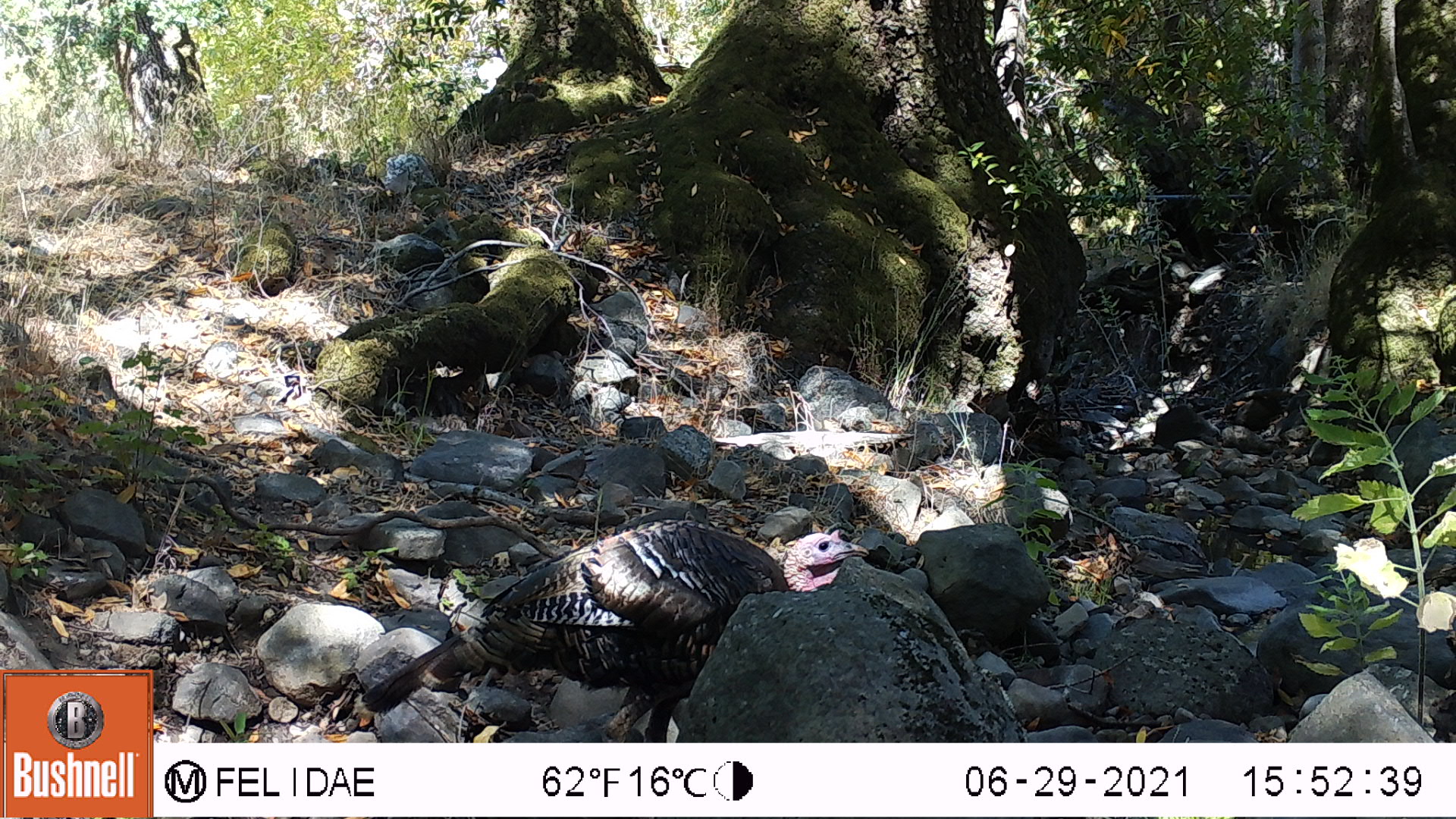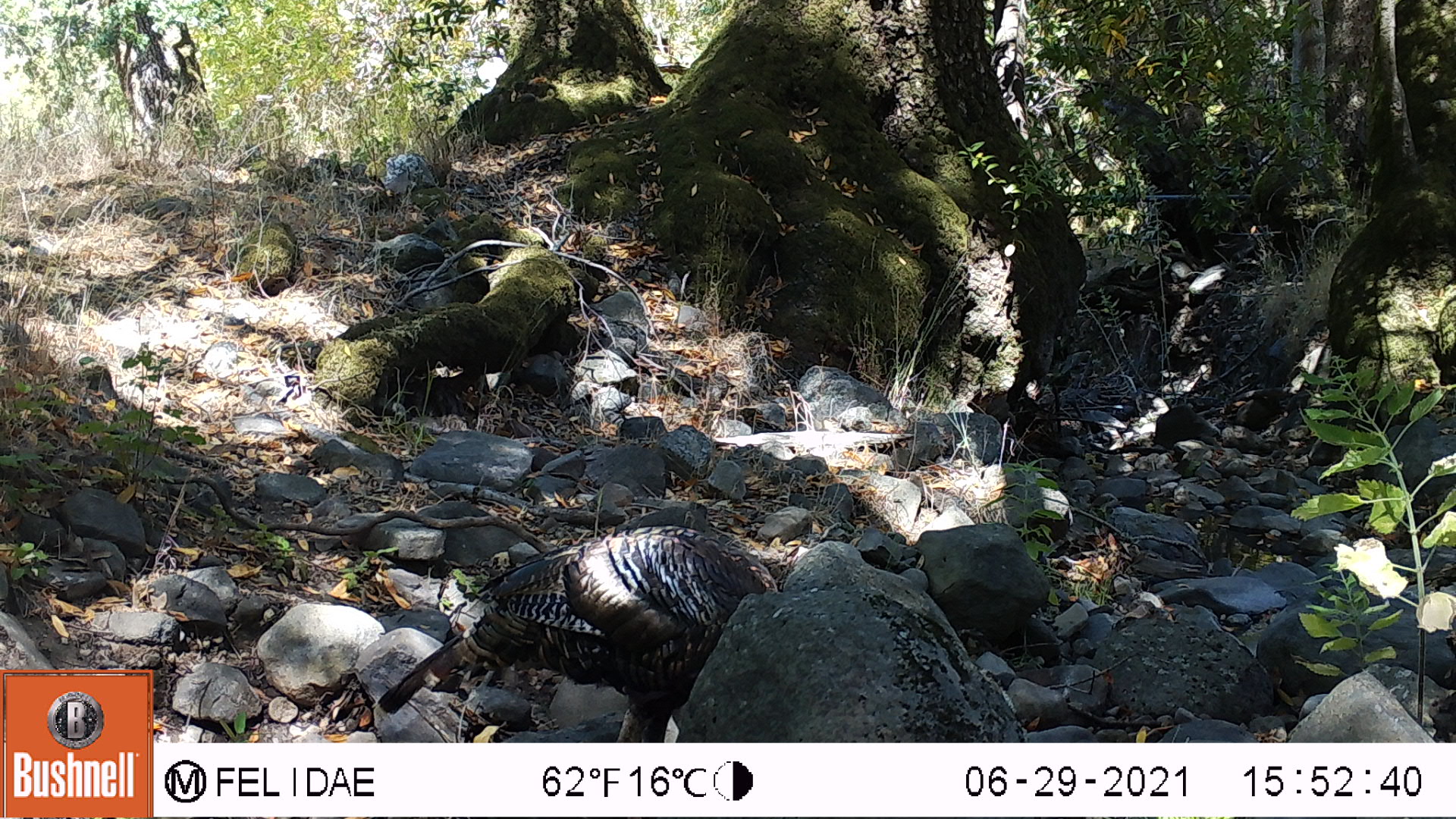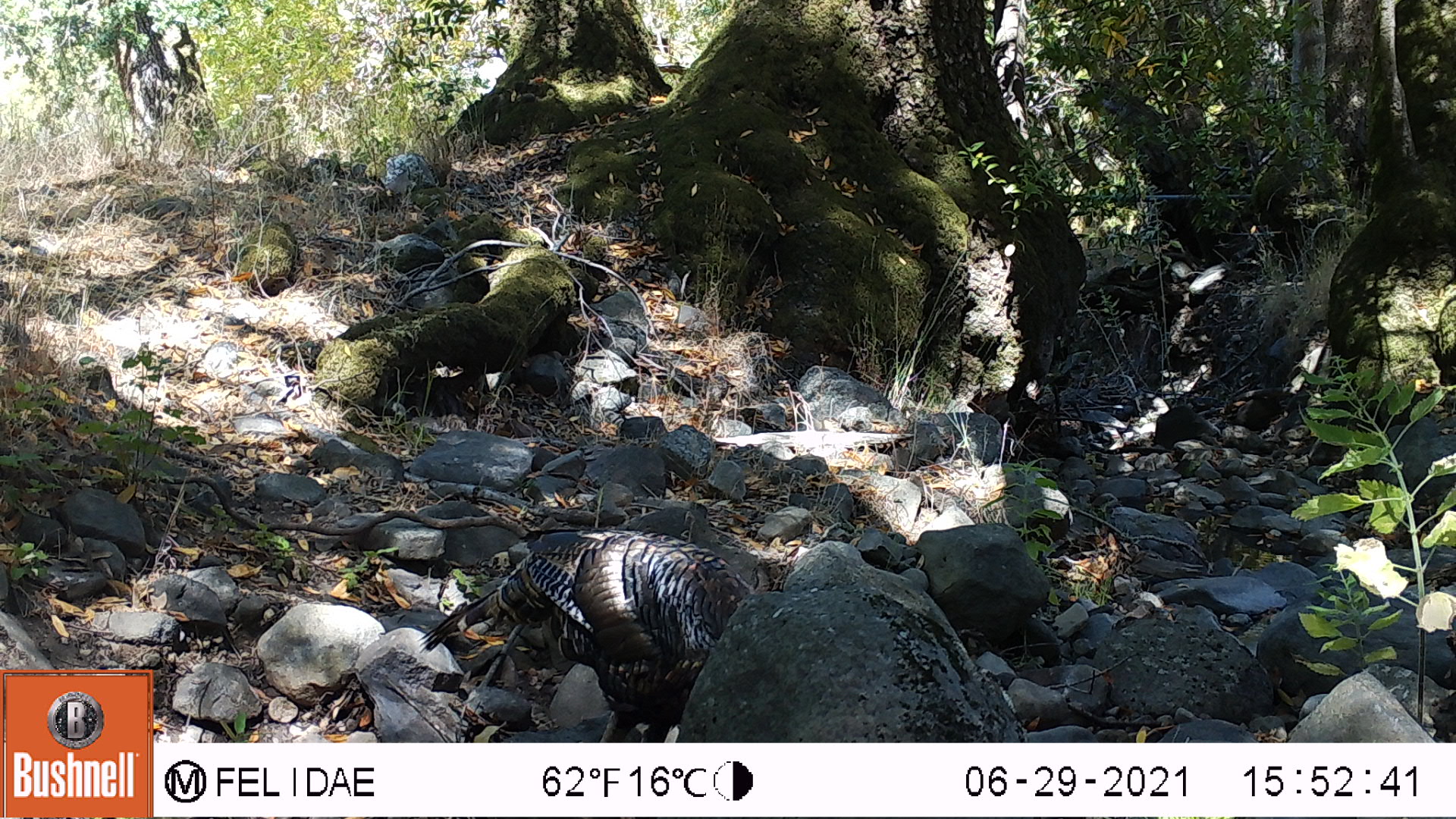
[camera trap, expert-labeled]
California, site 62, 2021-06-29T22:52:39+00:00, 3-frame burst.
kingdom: Animalia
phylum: Chordata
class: Aves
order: Galliformes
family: Phasianidae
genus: Meleagris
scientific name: Meleagris gallopavo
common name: turkey